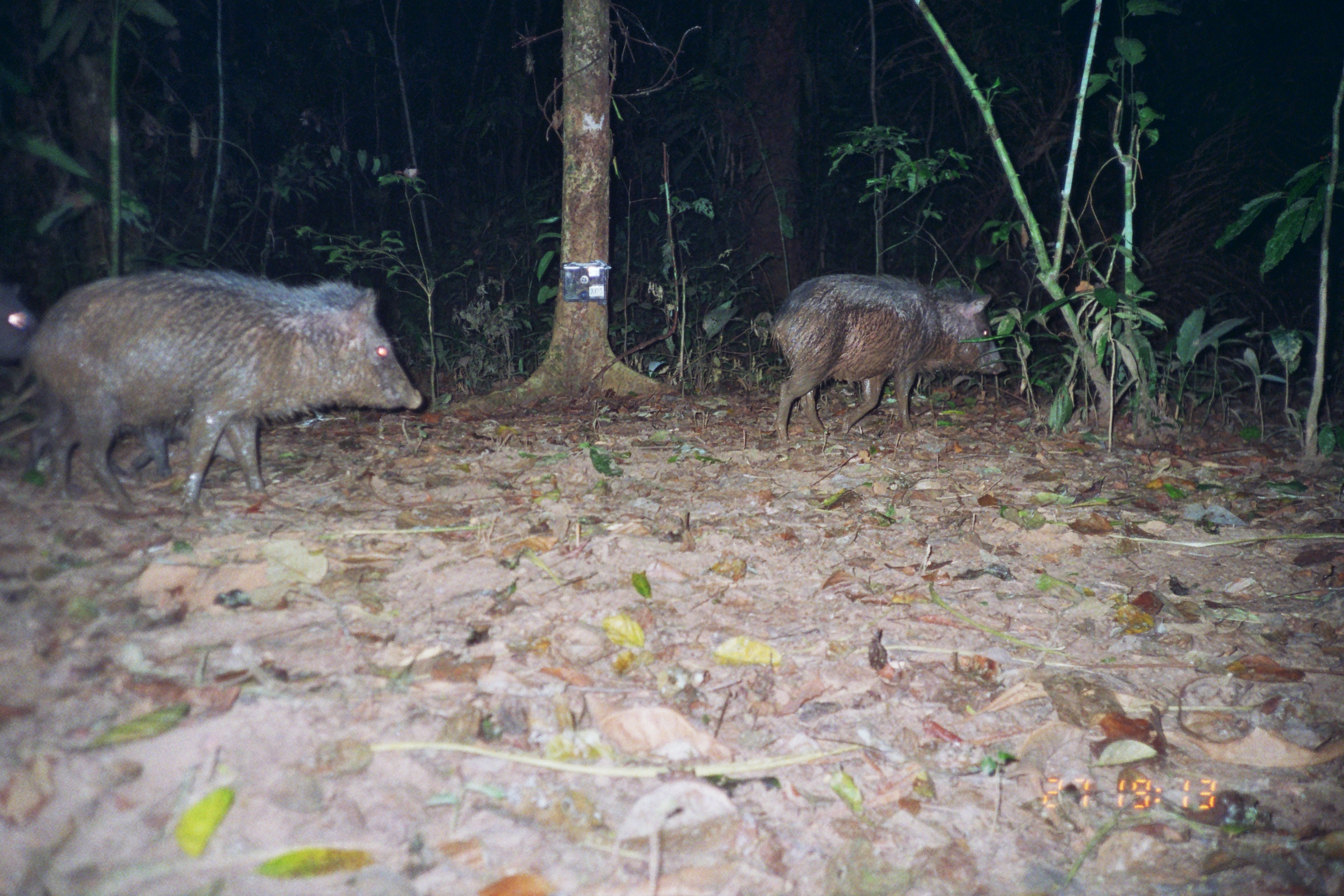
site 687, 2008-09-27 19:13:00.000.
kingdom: Animalia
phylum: Chordata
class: Mammalia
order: Artiodactyla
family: Tayassuidae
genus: Pecari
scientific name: Pecari tajacu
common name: collared peccary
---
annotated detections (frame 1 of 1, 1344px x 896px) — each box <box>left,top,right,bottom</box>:
pecari tajacu: <box>13,268,423,511</box>; <box>771,272,1006,439</box>; <box>21,422,237,481</box>; <box>3,284,40,360</box>